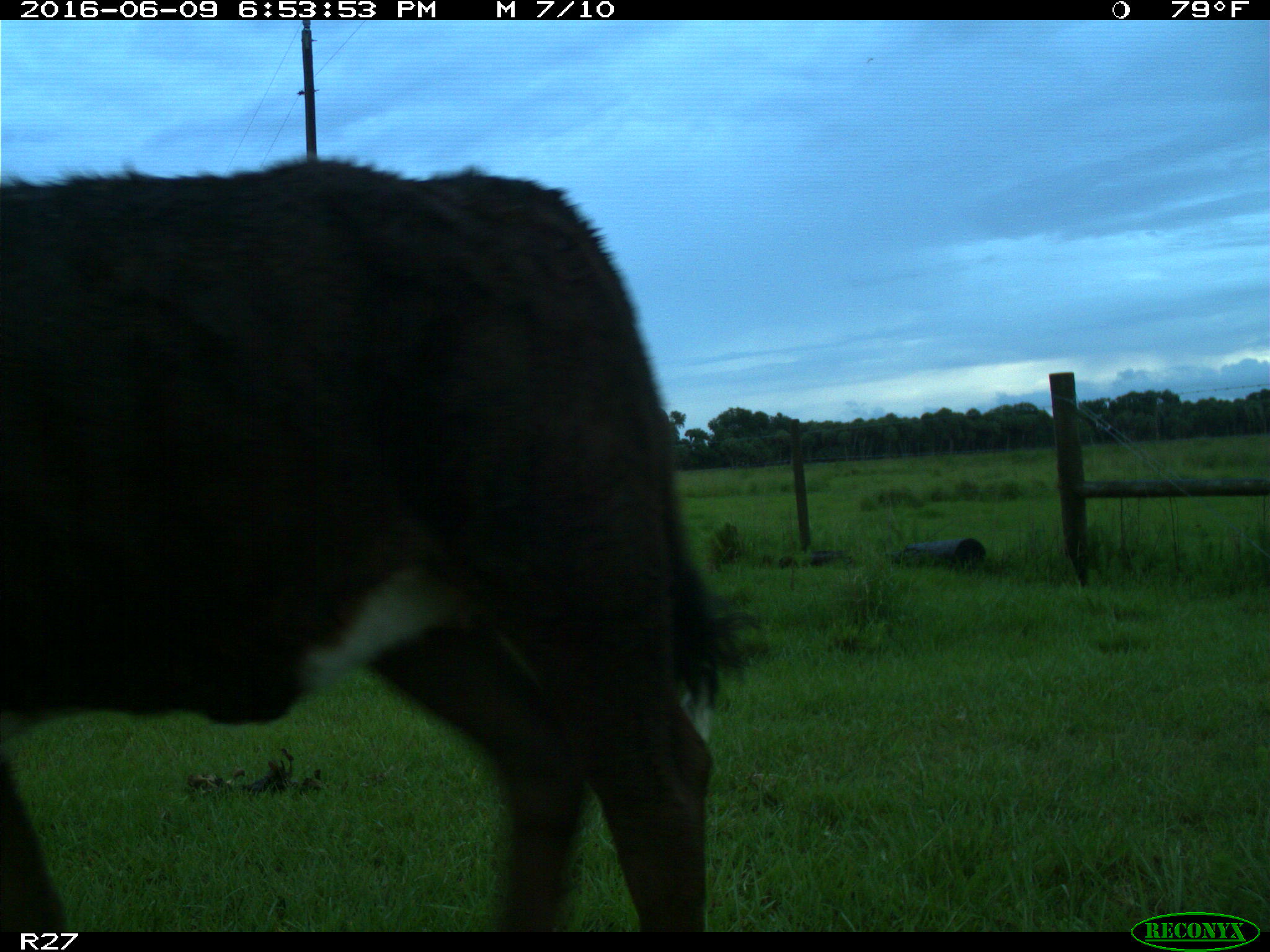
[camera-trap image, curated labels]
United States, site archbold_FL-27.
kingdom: Animalia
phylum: Chordata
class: Mammalia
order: Artiodactyla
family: Bovidae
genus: Bos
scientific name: Bos taurus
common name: domestic cow